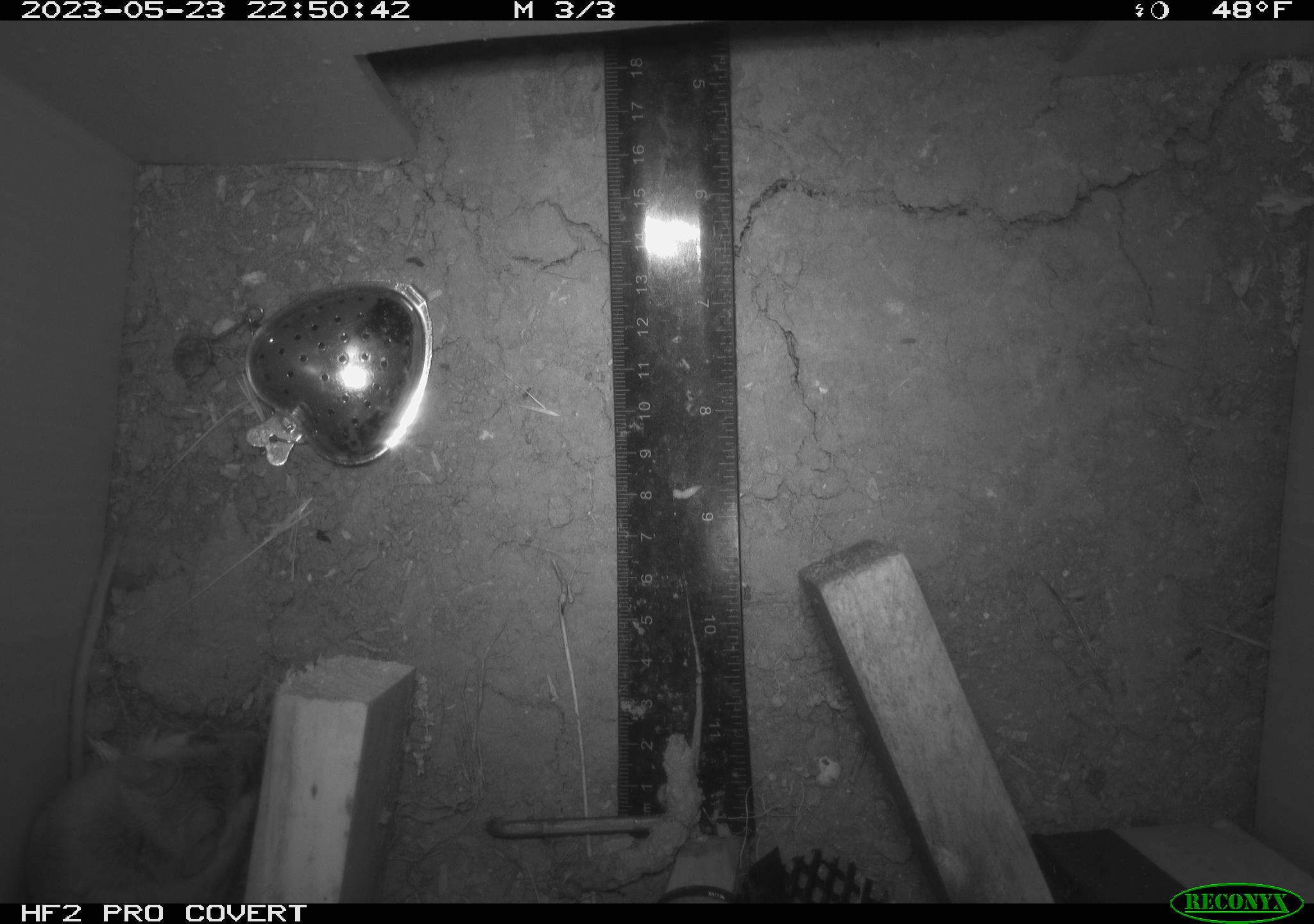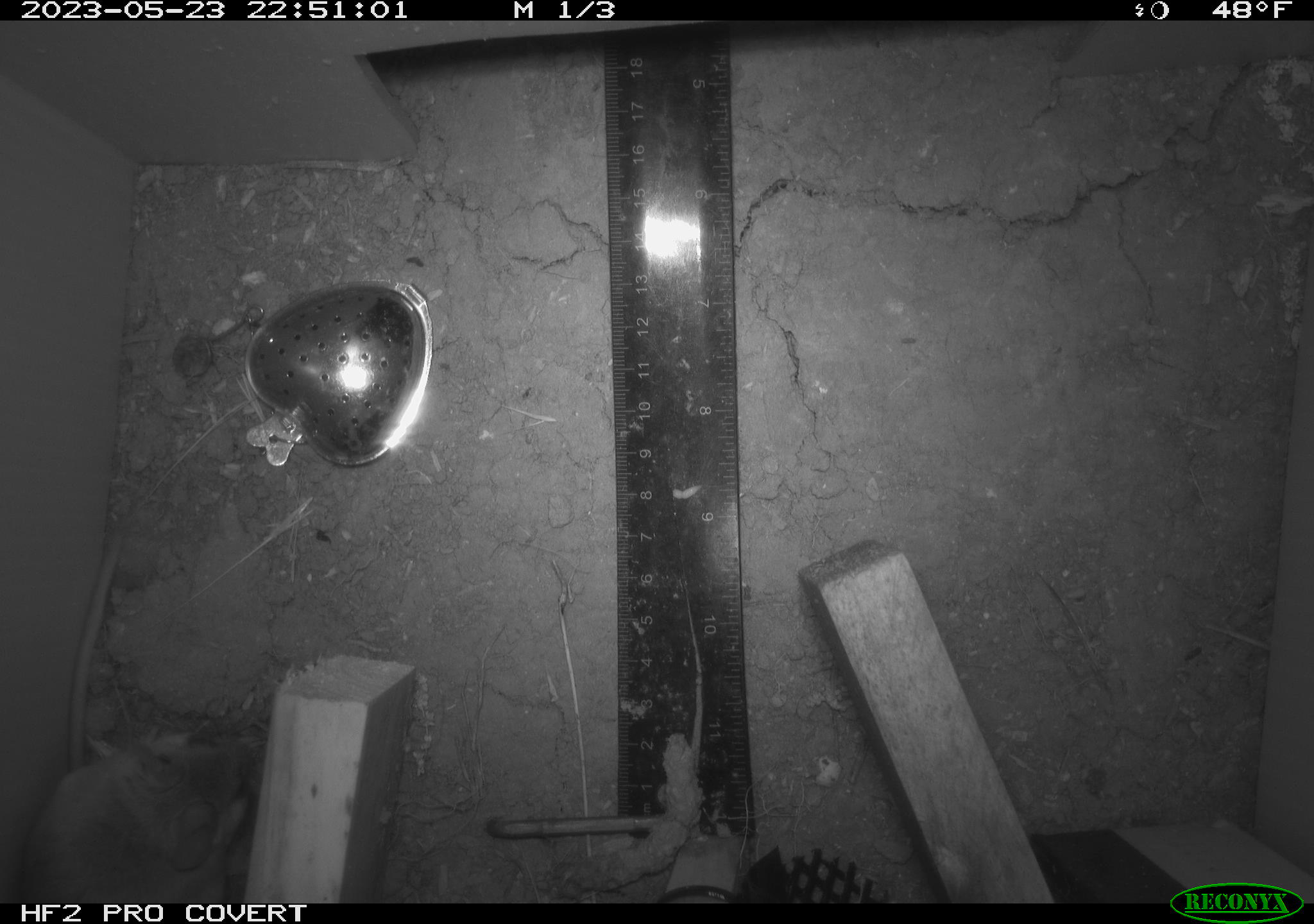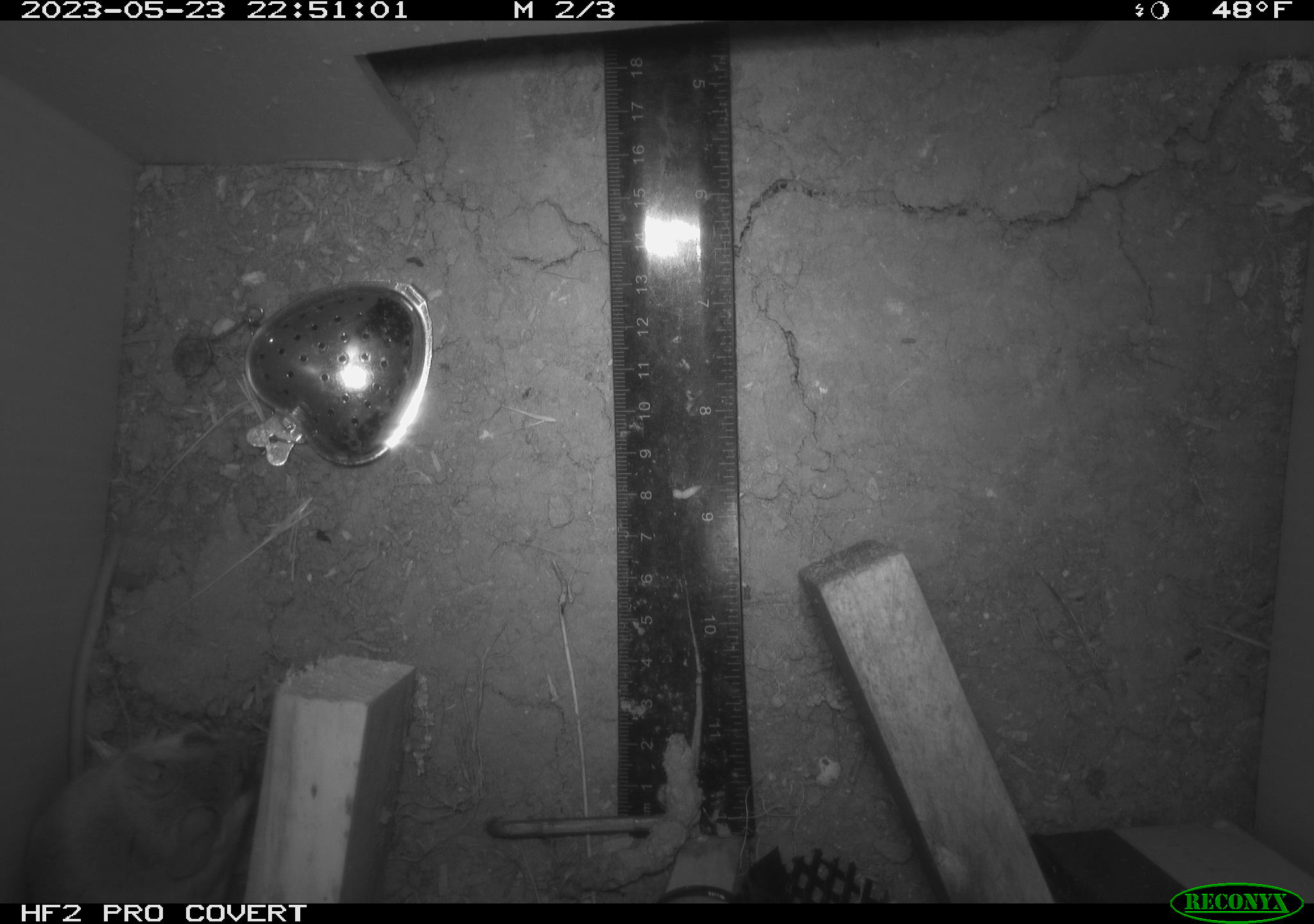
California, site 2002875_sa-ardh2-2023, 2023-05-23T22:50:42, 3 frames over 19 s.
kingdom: Animalia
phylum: Chordata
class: Mammalia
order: Rodentia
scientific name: Rodentia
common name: mouse species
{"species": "mouse species (Rodentia)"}